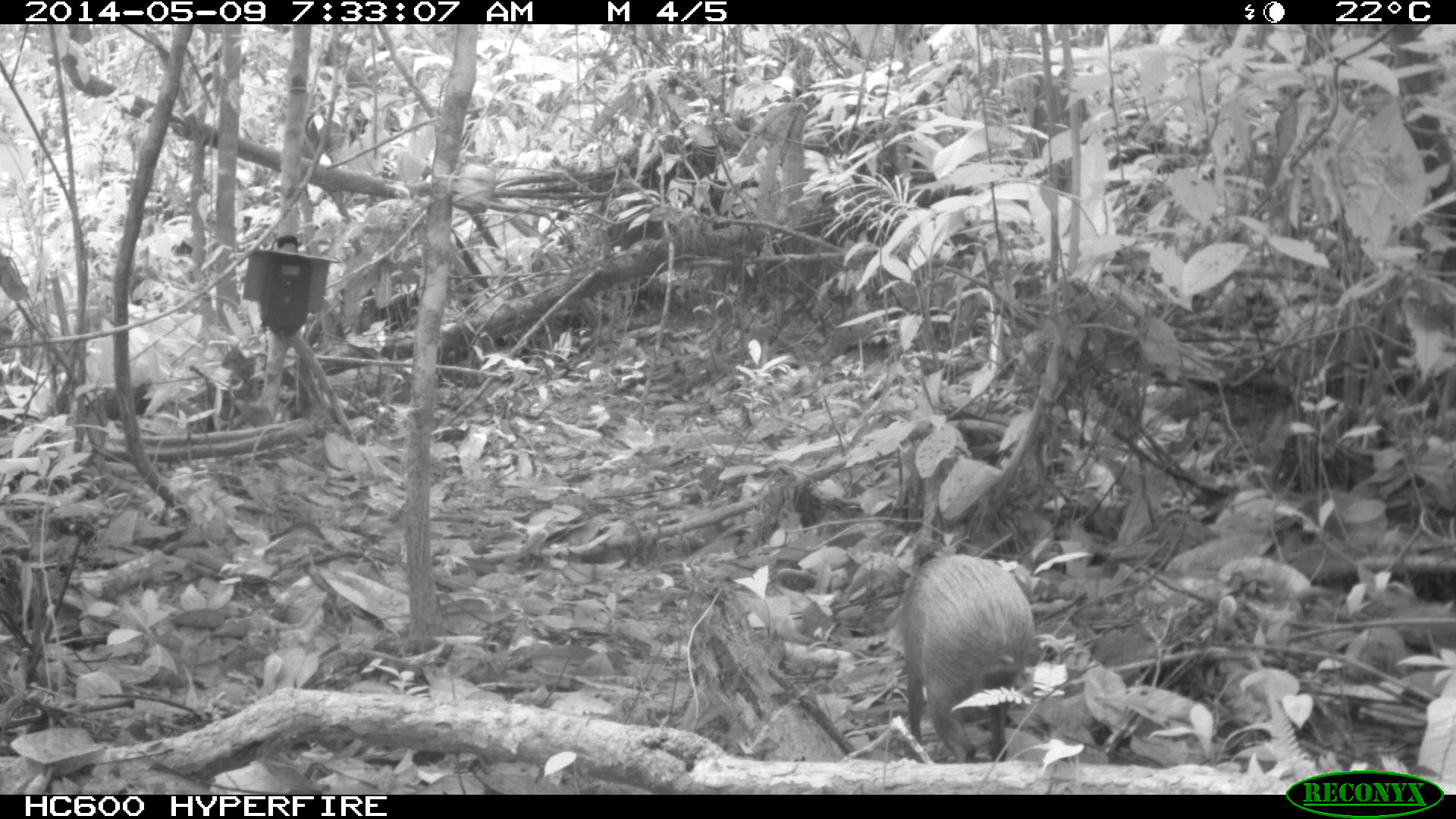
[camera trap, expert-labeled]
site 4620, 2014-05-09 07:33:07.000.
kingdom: Animalia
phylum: Chordata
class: Mammalia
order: Rodentia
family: Dasyproctidae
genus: Dasyprocta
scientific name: Dasyprocta leporina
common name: red-rumped agouti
Dasyprocta leporina (red-rumped agouti), count 1, age adult.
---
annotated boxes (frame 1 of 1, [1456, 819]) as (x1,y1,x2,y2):
dasyprocta leporina: (903,550,1033,763)